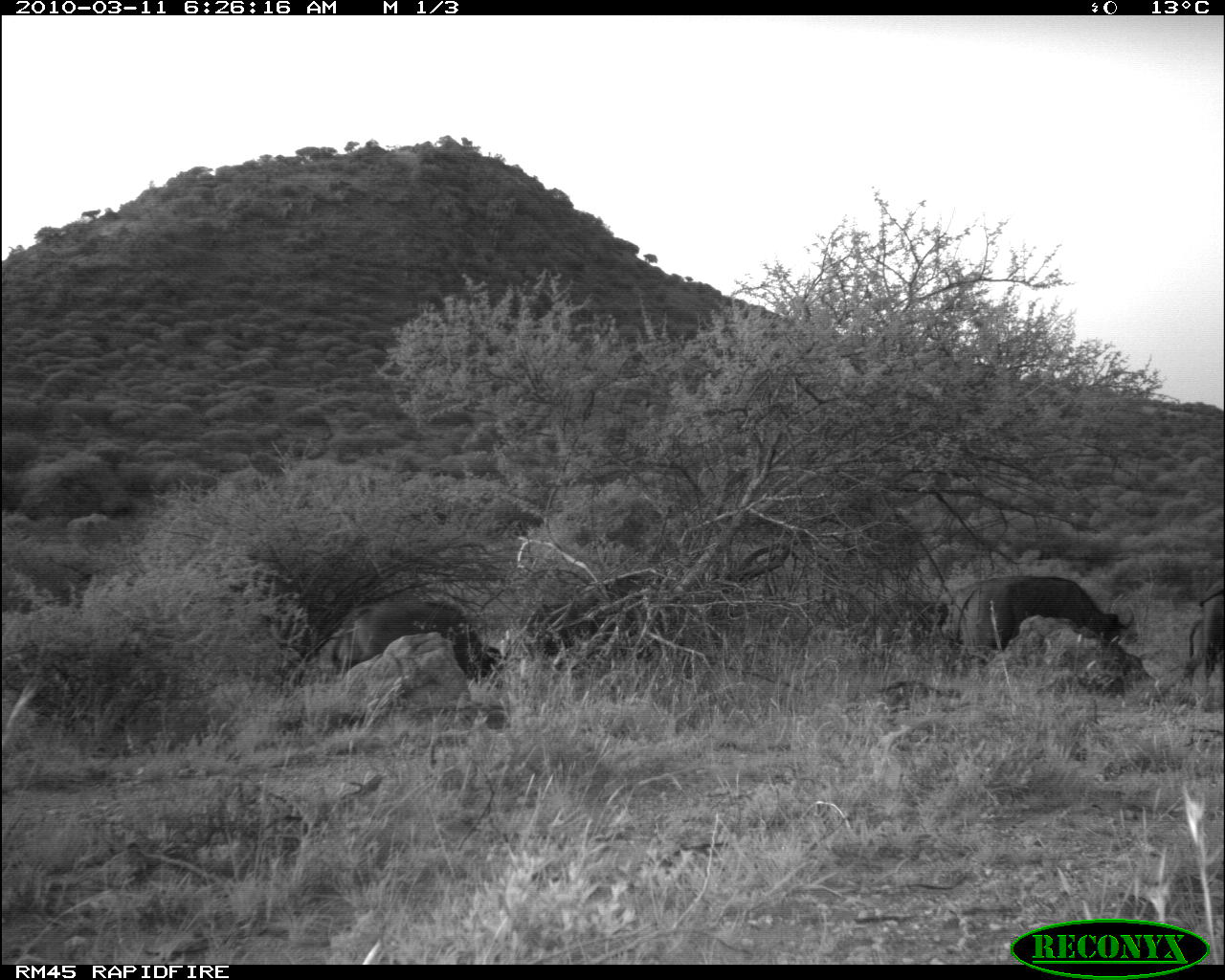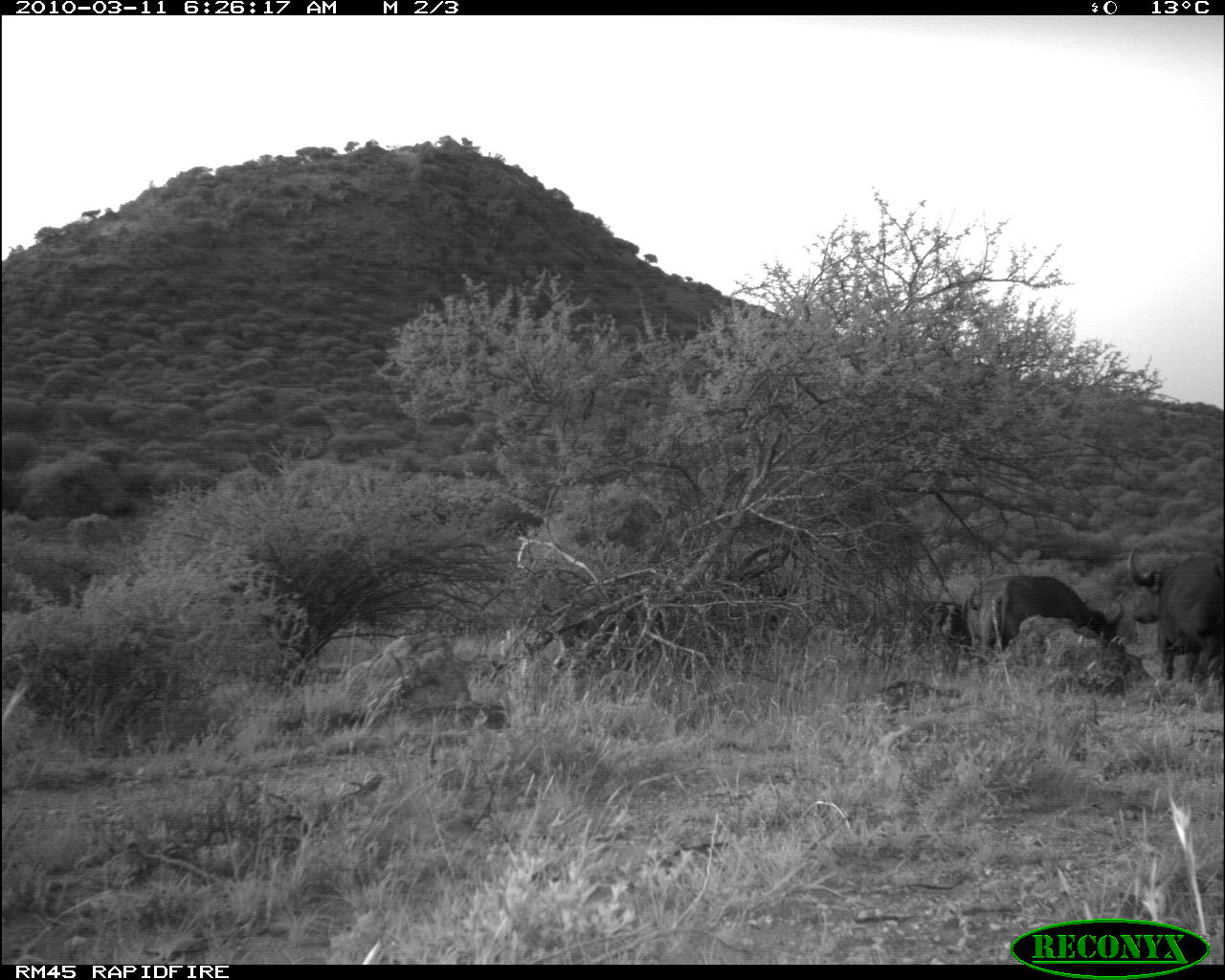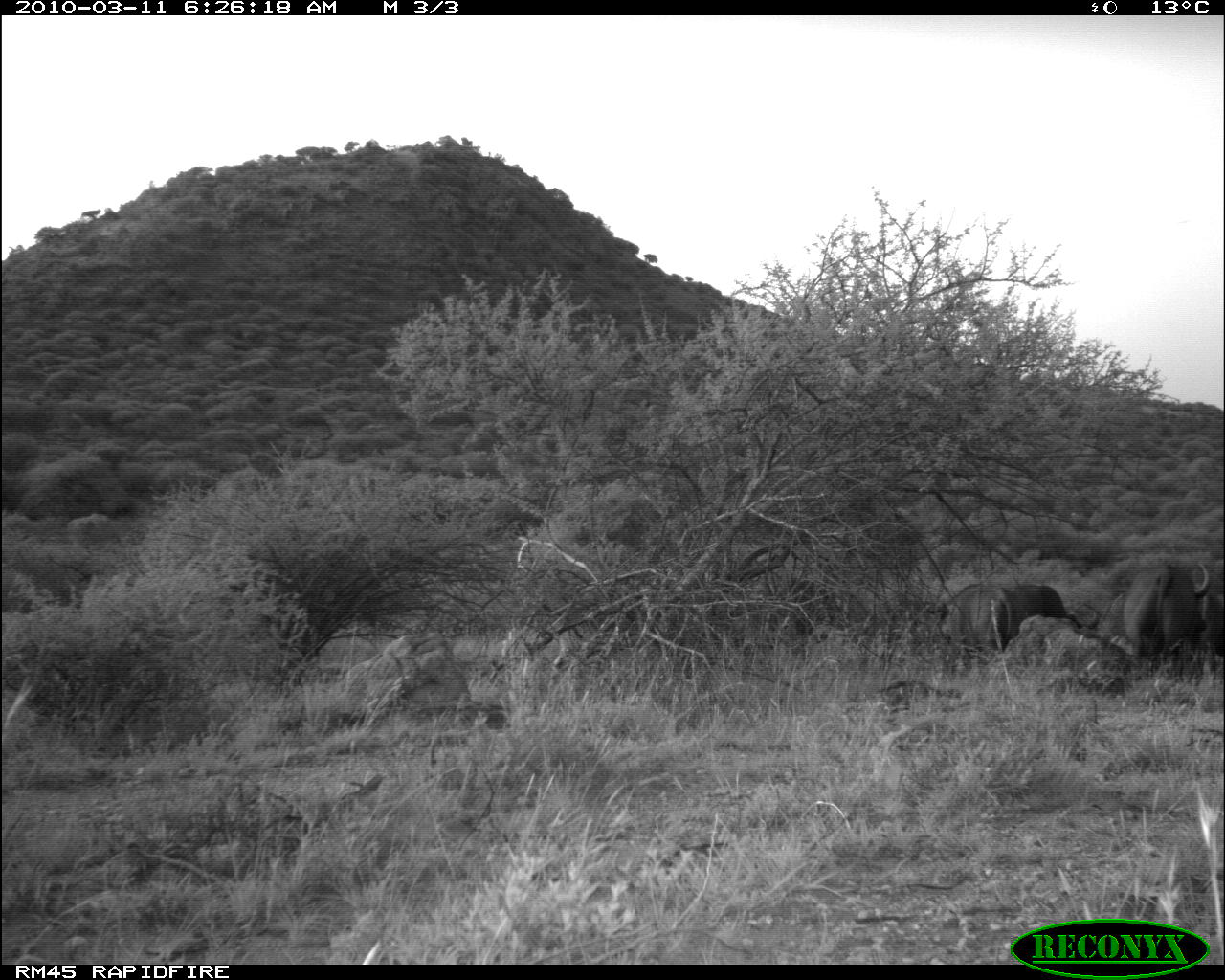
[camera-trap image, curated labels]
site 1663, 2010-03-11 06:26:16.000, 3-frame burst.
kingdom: Animalia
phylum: Chordata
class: Mammalia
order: Artiodactyla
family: Bovidae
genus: Syncerus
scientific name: Syncerus caffer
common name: african buffalo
Syncerus caffer (african buffalo), count 3.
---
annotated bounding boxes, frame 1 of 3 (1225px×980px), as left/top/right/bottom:
syncerus caffer: 947/573/1134/649; 347/597/503/682; 1179/586/1225/686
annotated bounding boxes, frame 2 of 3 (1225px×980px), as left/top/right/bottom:
syncerus caffer: 1124/544/1222/697; 980/575/1126/655; 930/599/973/648; 965/578/989/650